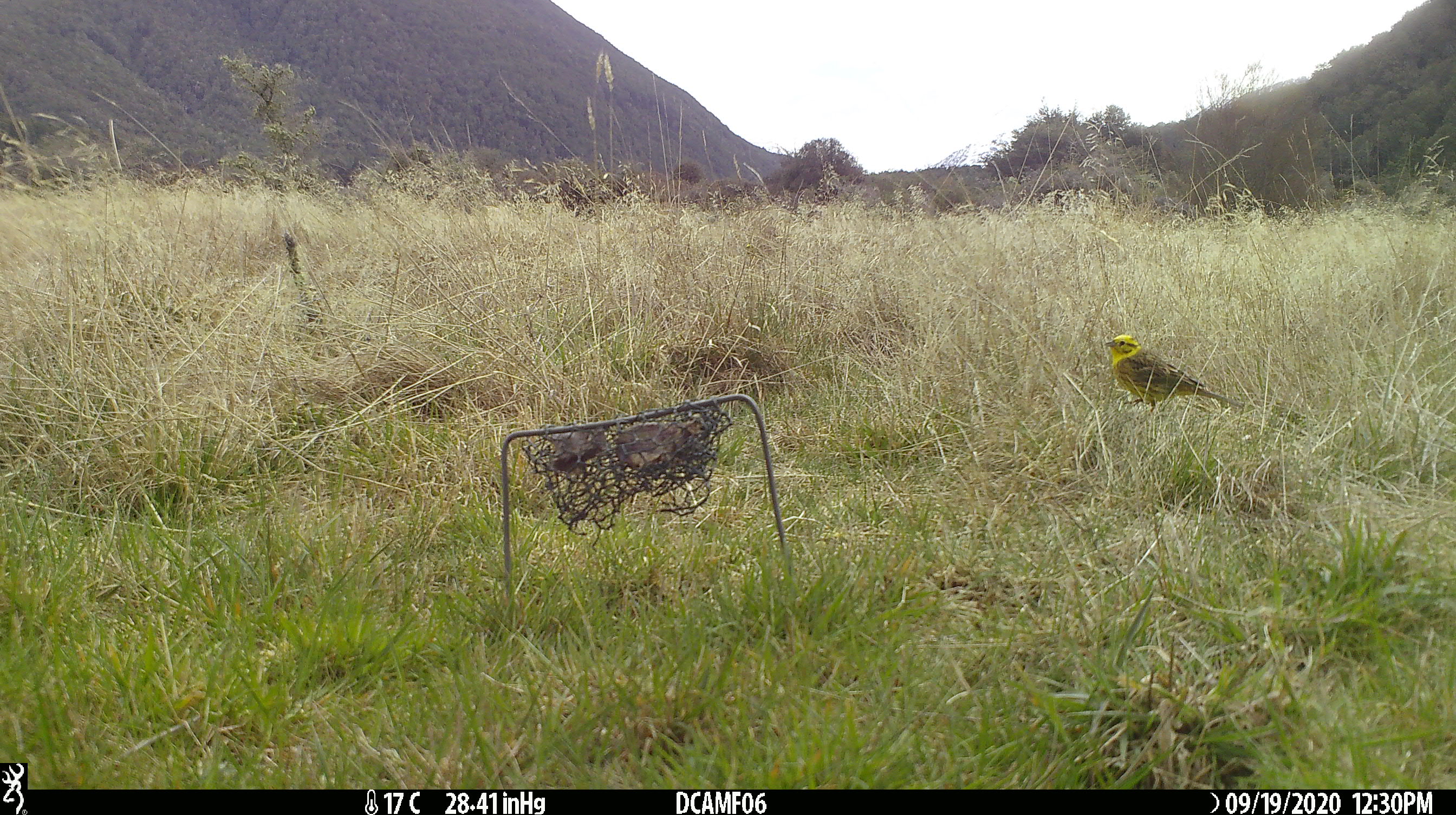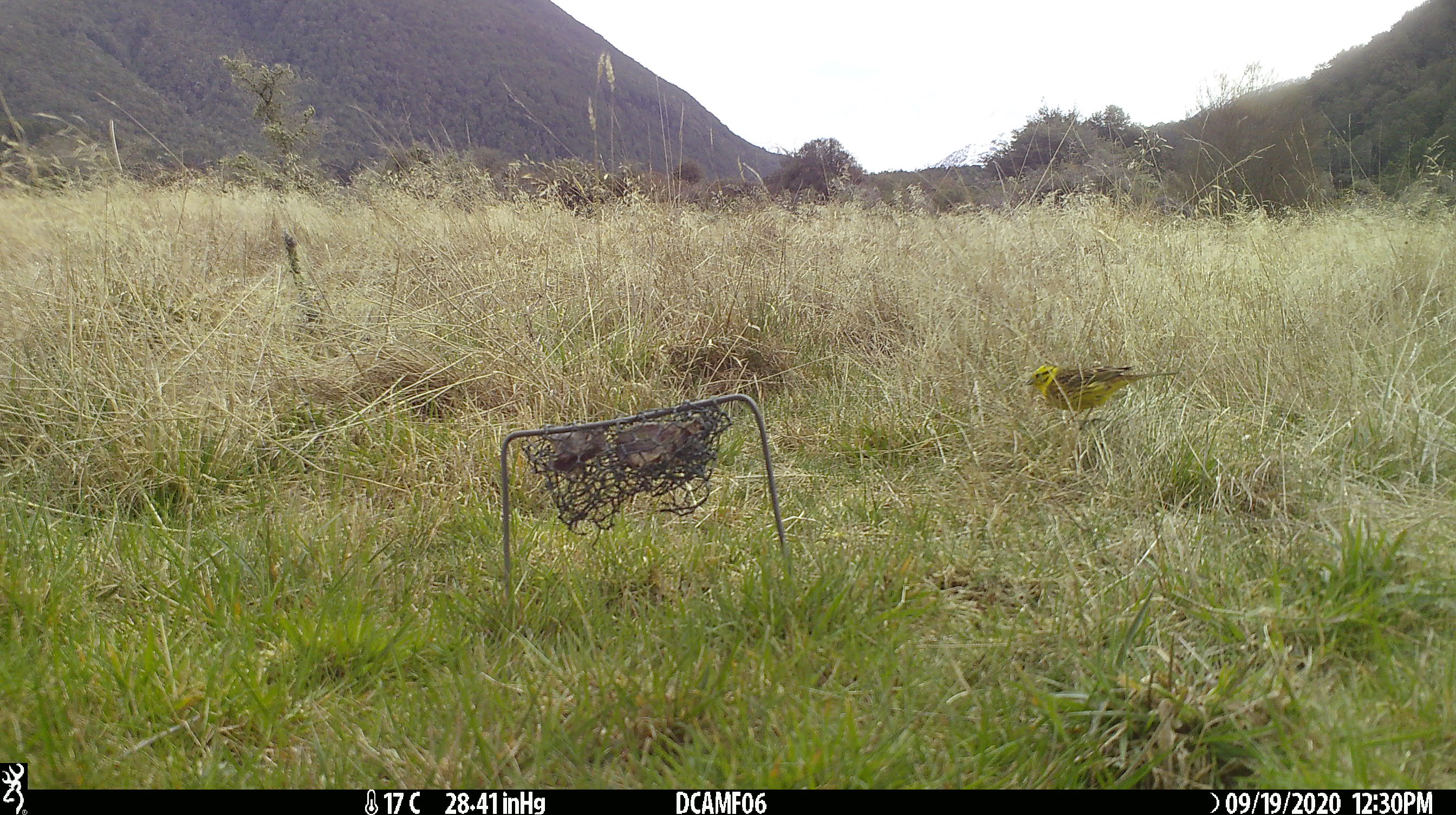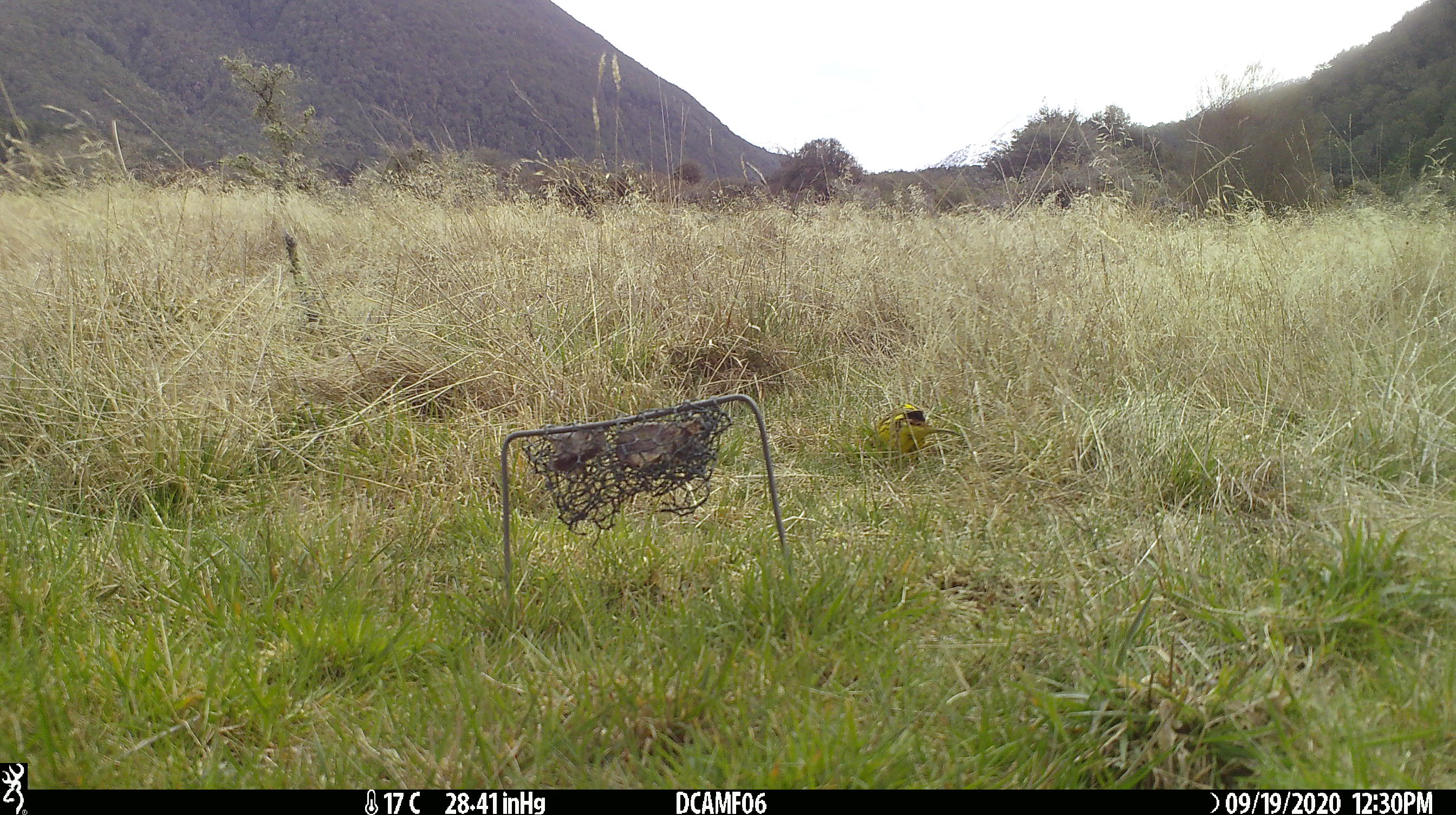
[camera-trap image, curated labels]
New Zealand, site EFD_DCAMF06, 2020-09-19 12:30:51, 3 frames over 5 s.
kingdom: Animalia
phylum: Chordata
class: Aves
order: Passeriformes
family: Emberizidae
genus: Emberiza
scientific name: Emberiza citrinella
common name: yellowhammer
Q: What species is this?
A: Yellowhammer (Emberiza citrinella).